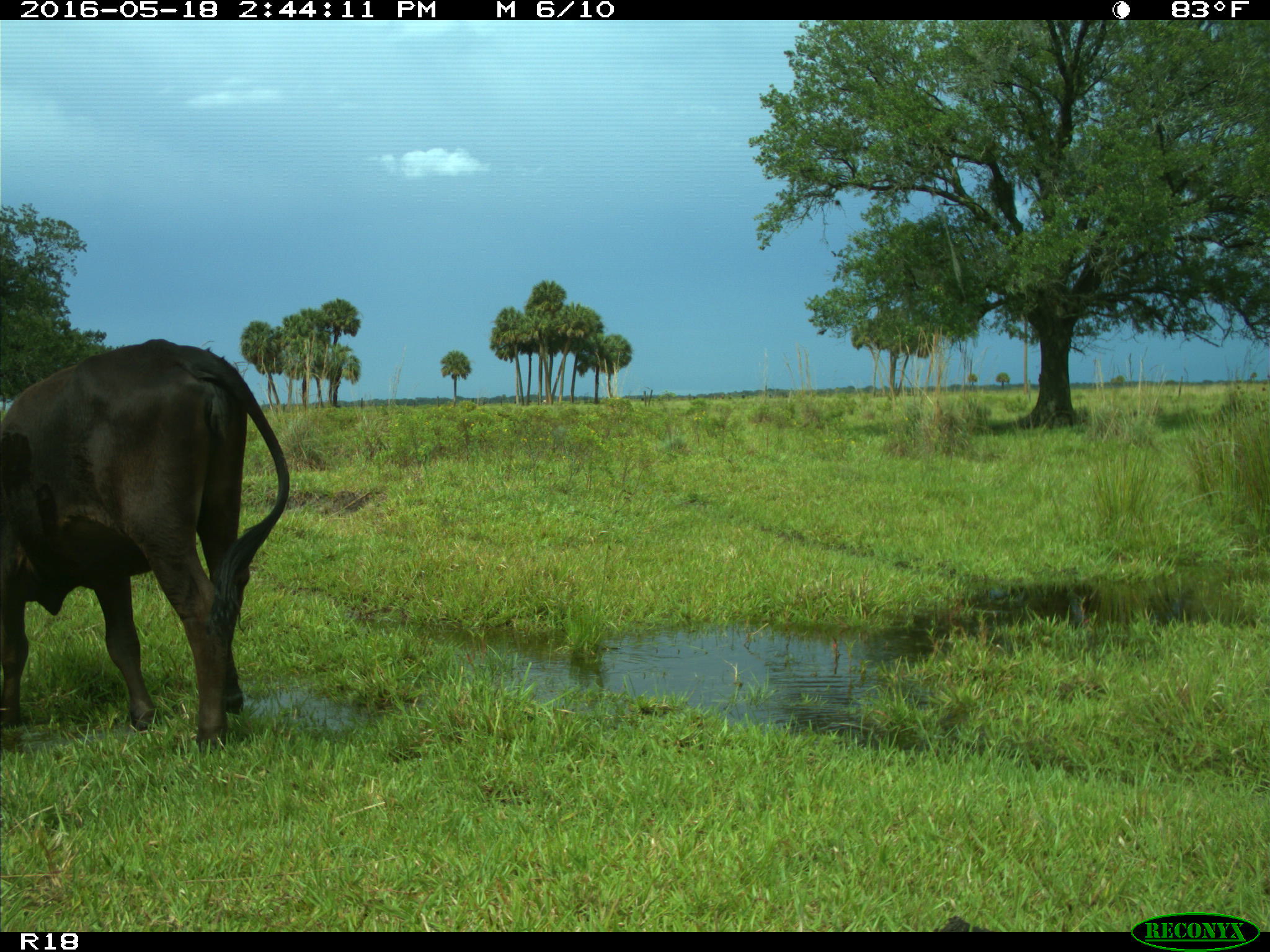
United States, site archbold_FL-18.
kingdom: Animalia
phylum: Chordata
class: Mammalia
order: Artiodactyla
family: Bovidae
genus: Bos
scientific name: Bos taurus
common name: domestic cow